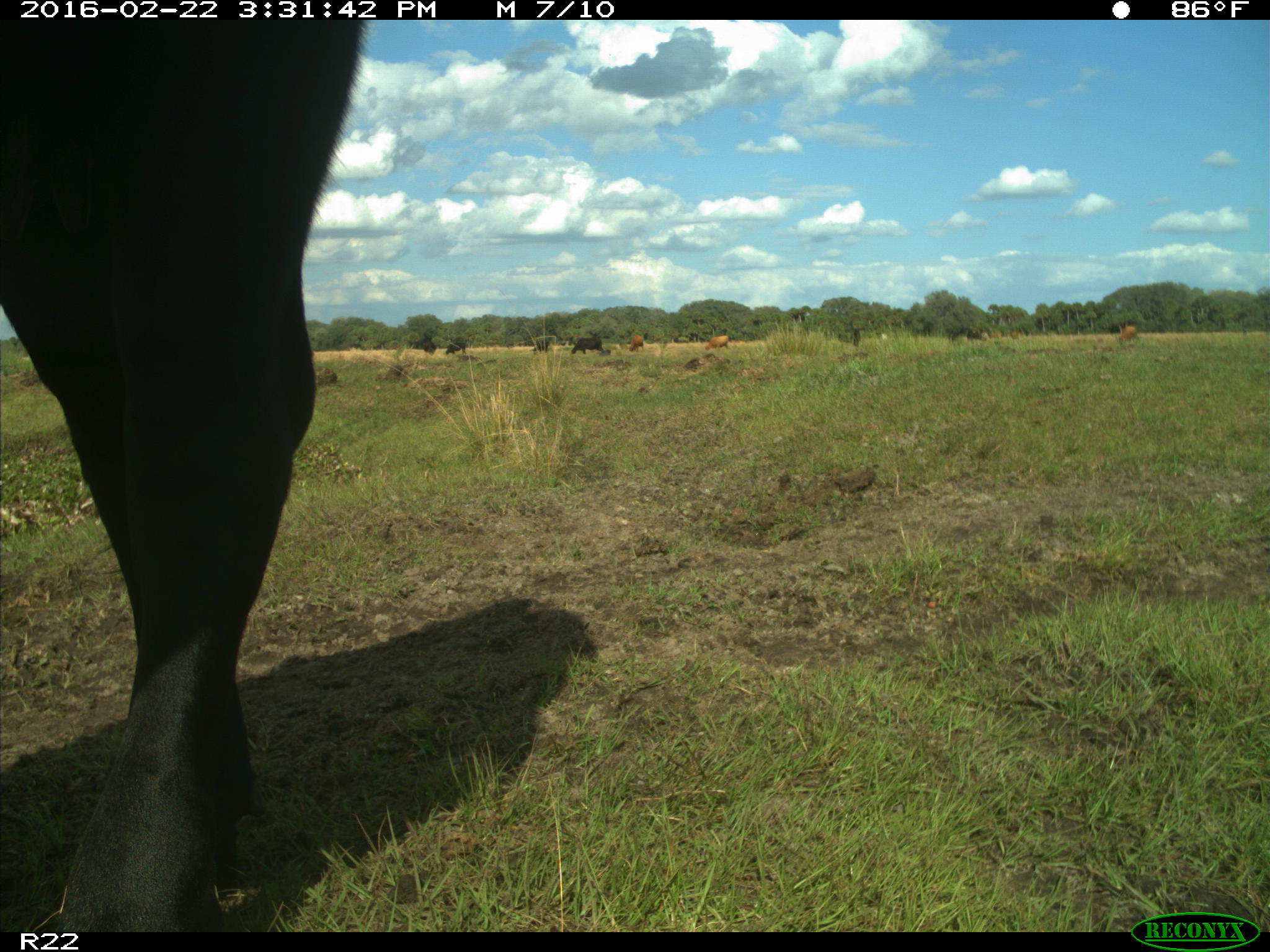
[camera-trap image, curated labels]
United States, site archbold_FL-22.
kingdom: Animalia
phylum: Chordata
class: Mammalia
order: Artiodactyla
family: Bovidae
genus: Bos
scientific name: Bos taurus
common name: domestic cow